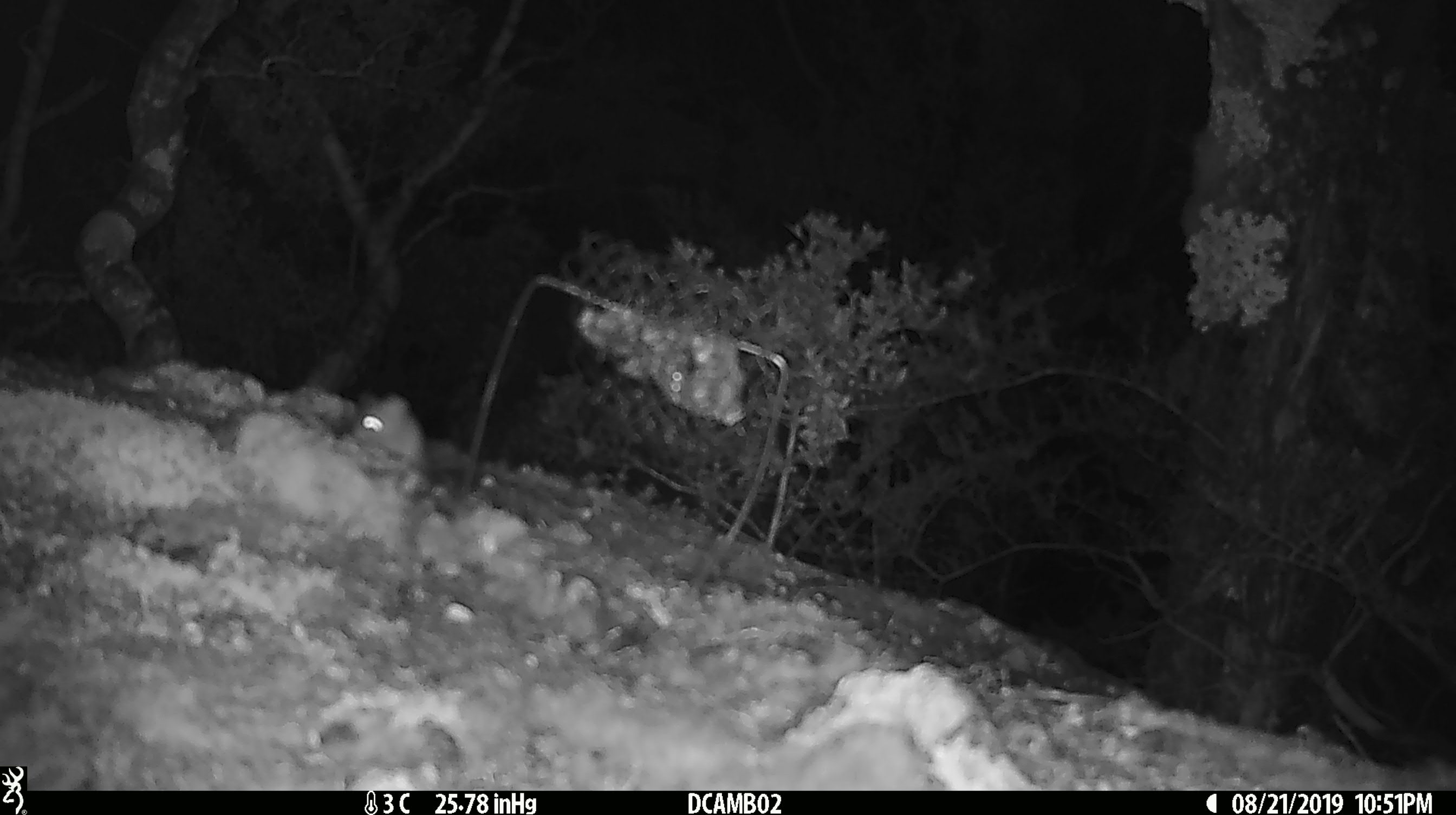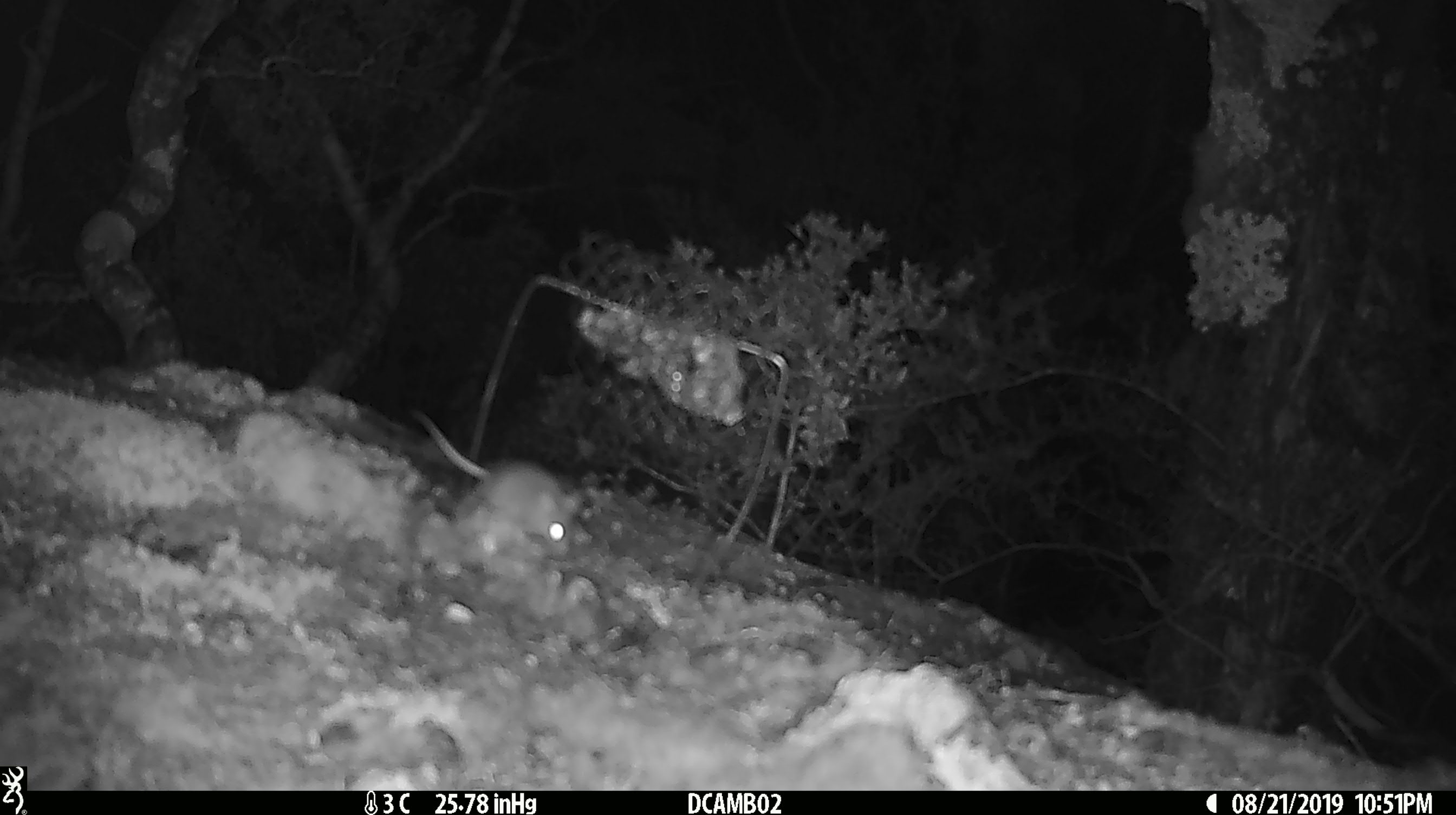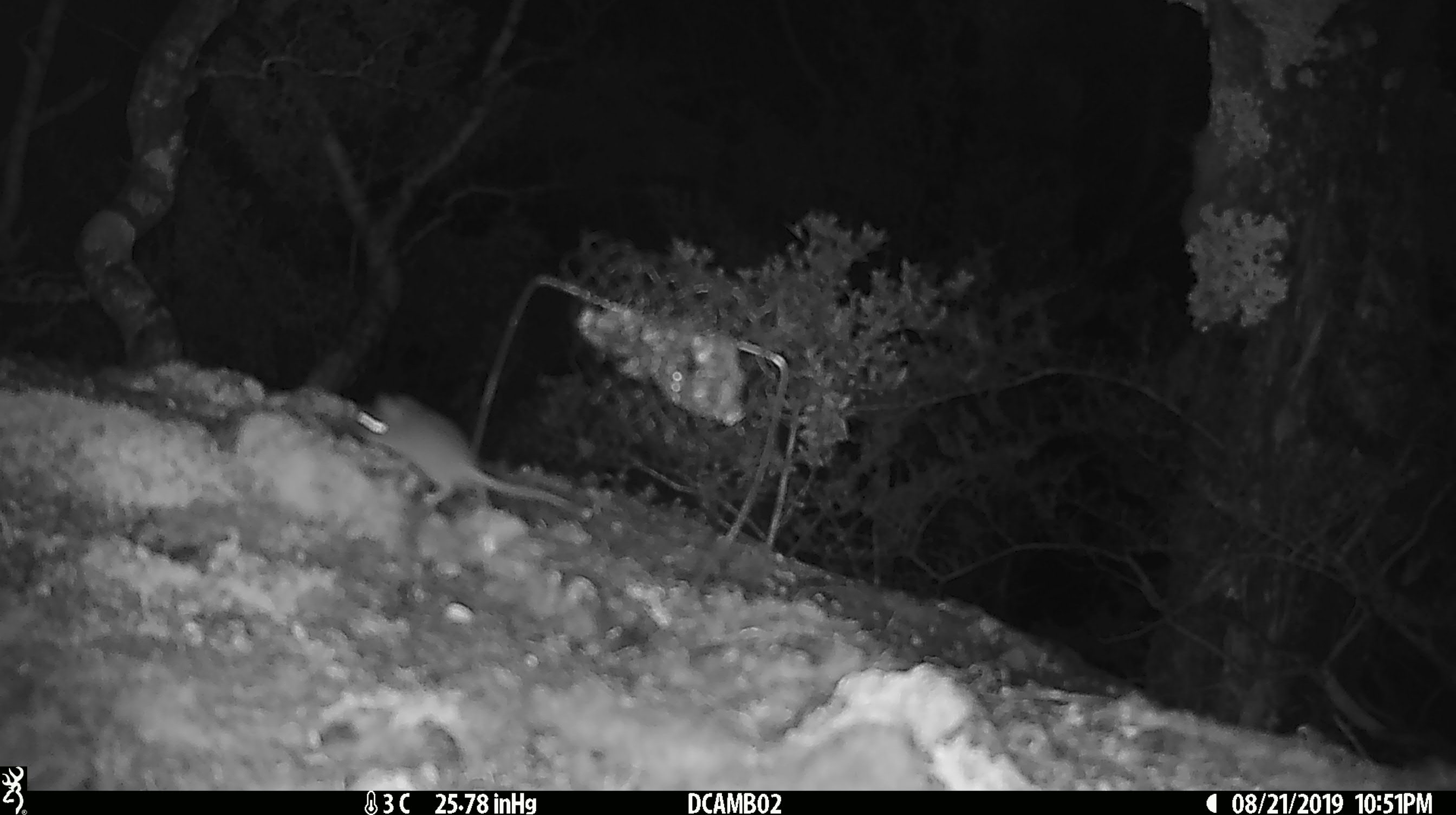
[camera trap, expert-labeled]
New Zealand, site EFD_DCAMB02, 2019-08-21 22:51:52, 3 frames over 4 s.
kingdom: Animalia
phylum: Chordata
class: Mammalia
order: Rodentia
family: Muridae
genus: Mus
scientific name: Mus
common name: mouse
Mouse (Mus).